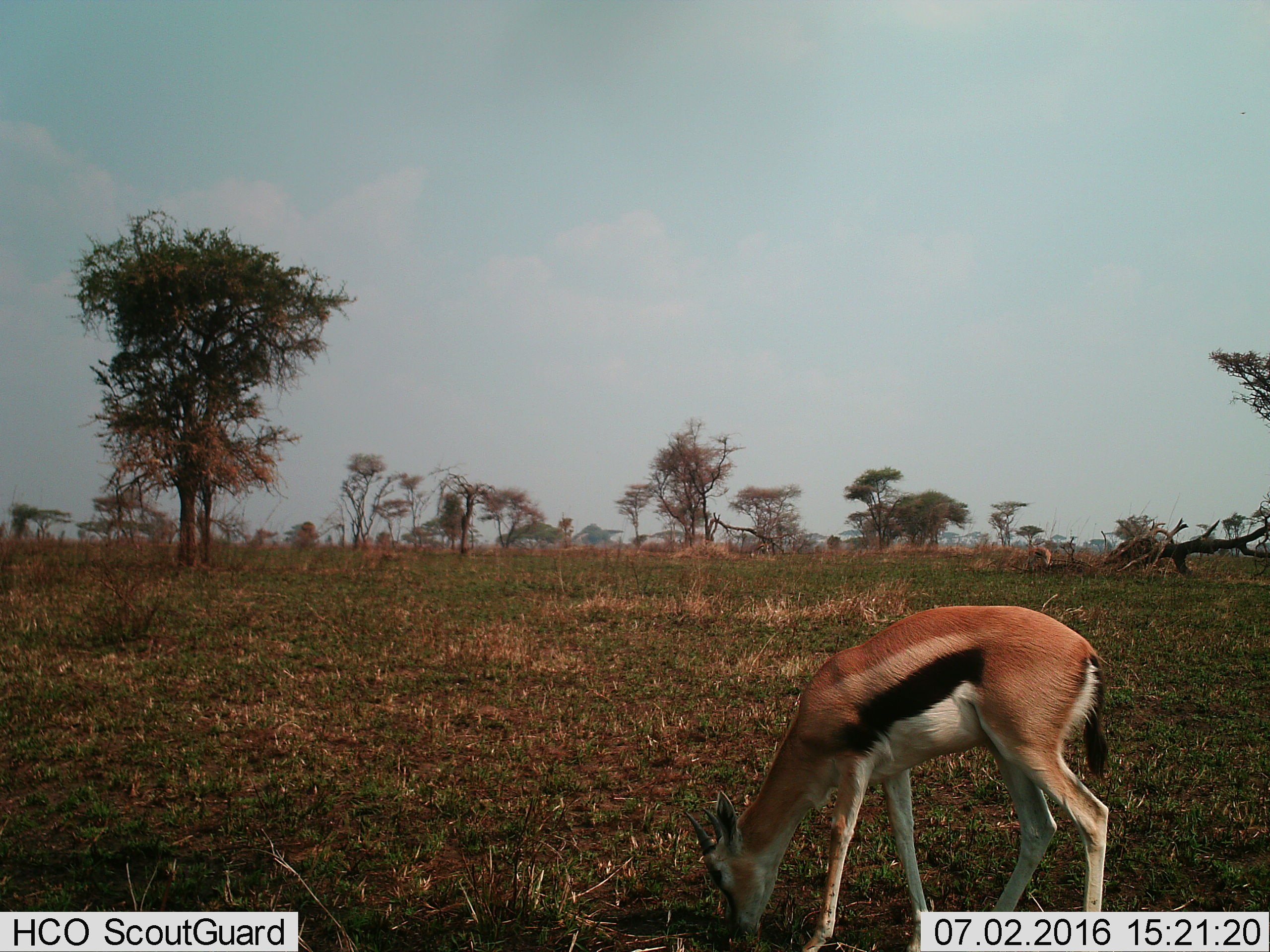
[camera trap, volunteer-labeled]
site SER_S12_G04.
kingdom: Animalia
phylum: Chordata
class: Mammalia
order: Artiodactyla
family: Bovidae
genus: Eudorcas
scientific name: Eudorcas thomsonii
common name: thomson's gazelle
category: gazellethomsons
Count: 1.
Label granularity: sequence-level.